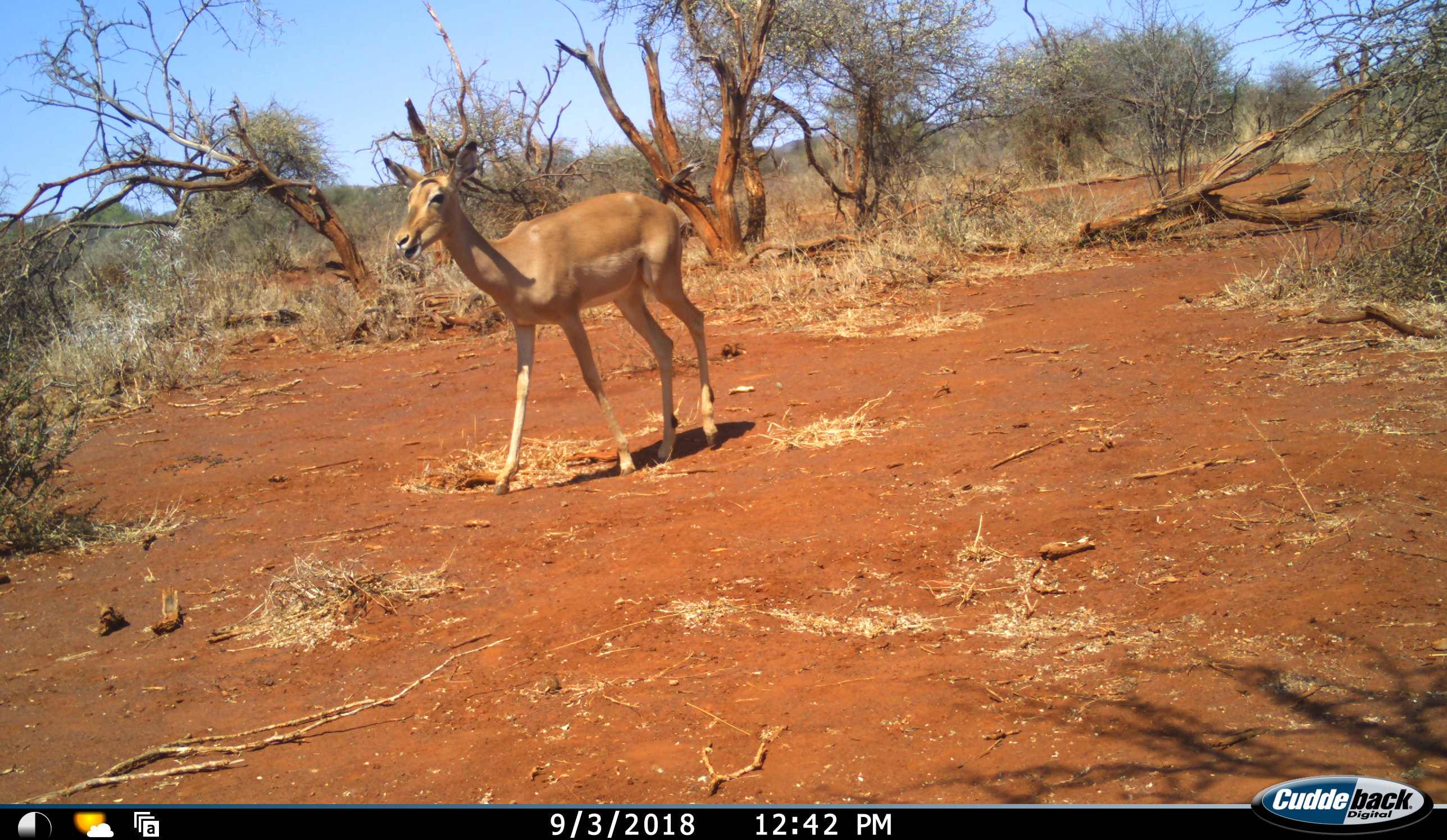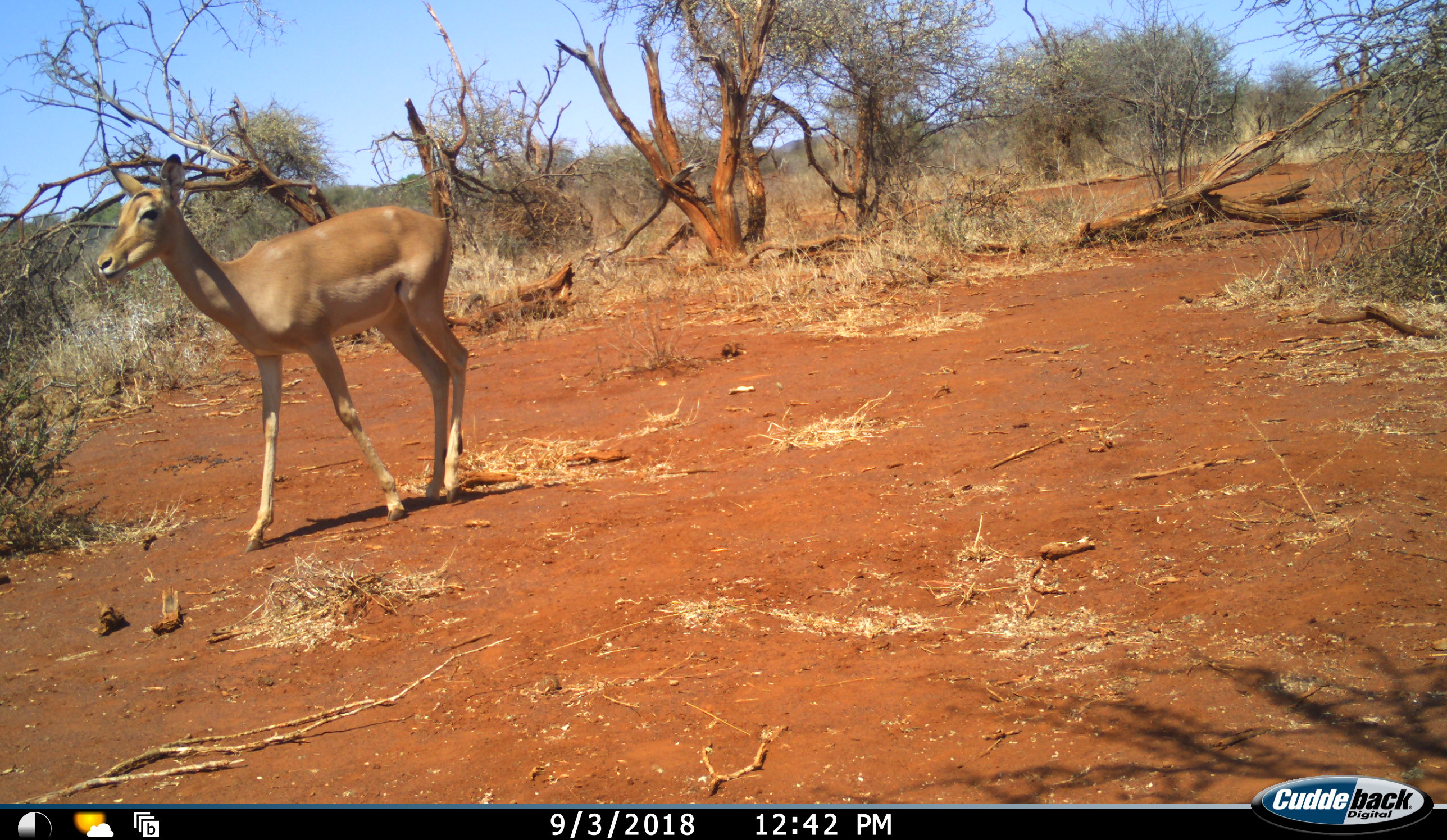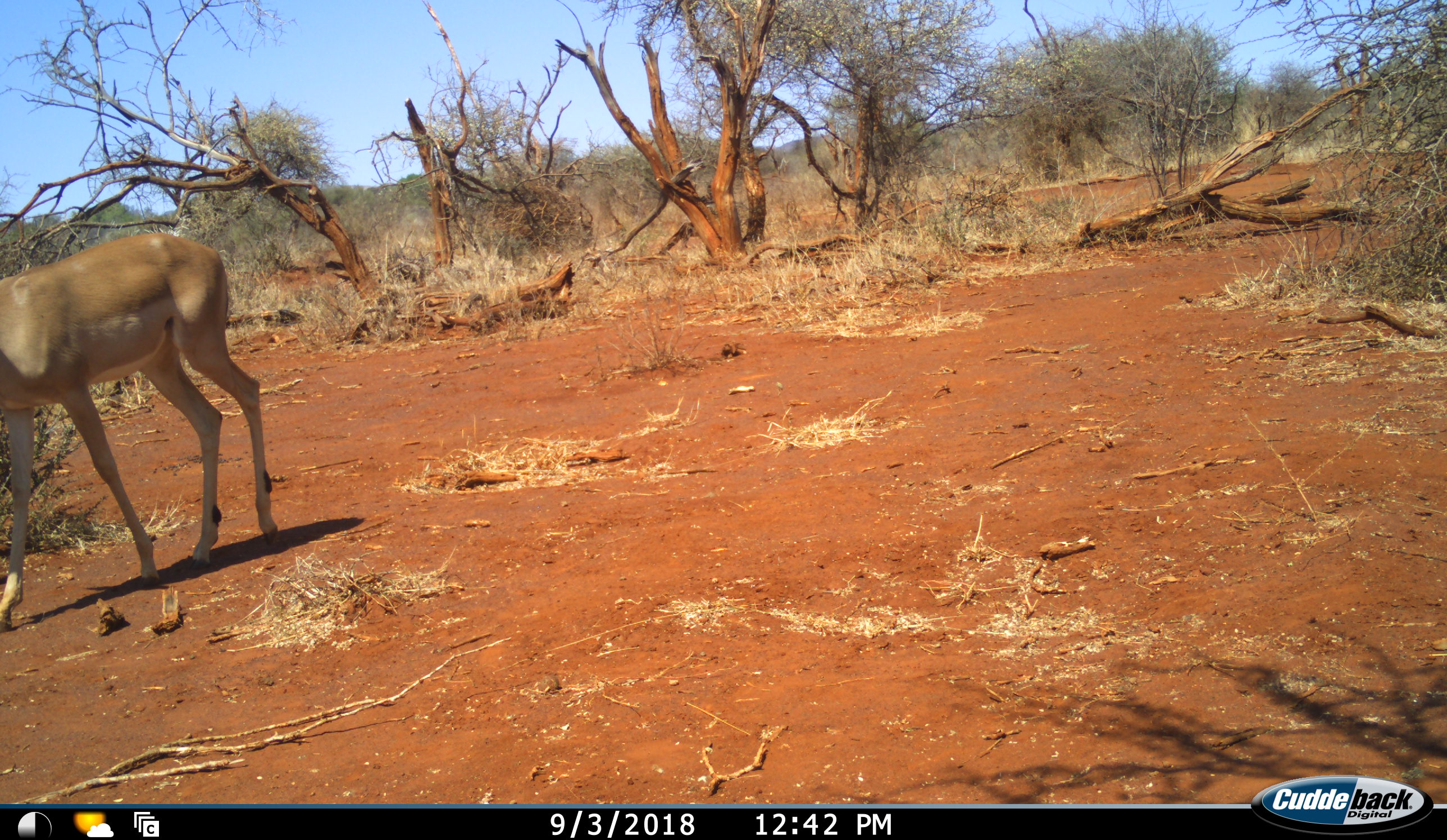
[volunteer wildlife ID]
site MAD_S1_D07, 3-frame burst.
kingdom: Animalia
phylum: Chordata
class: Mammalia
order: Artiodactyla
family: Bovidae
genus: Aepyceros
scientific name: Aepyceros melampus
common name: impala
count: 1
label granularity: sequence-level